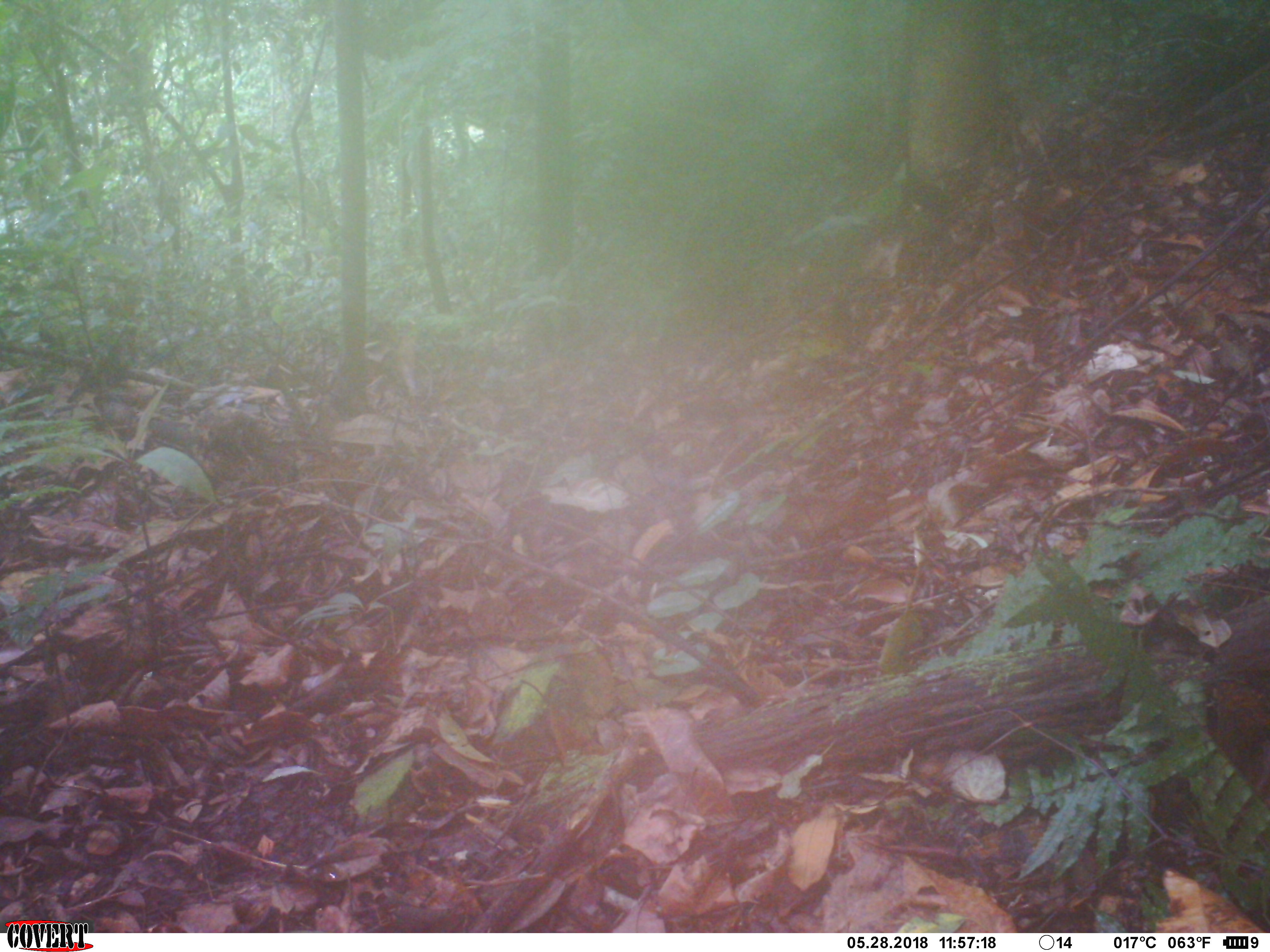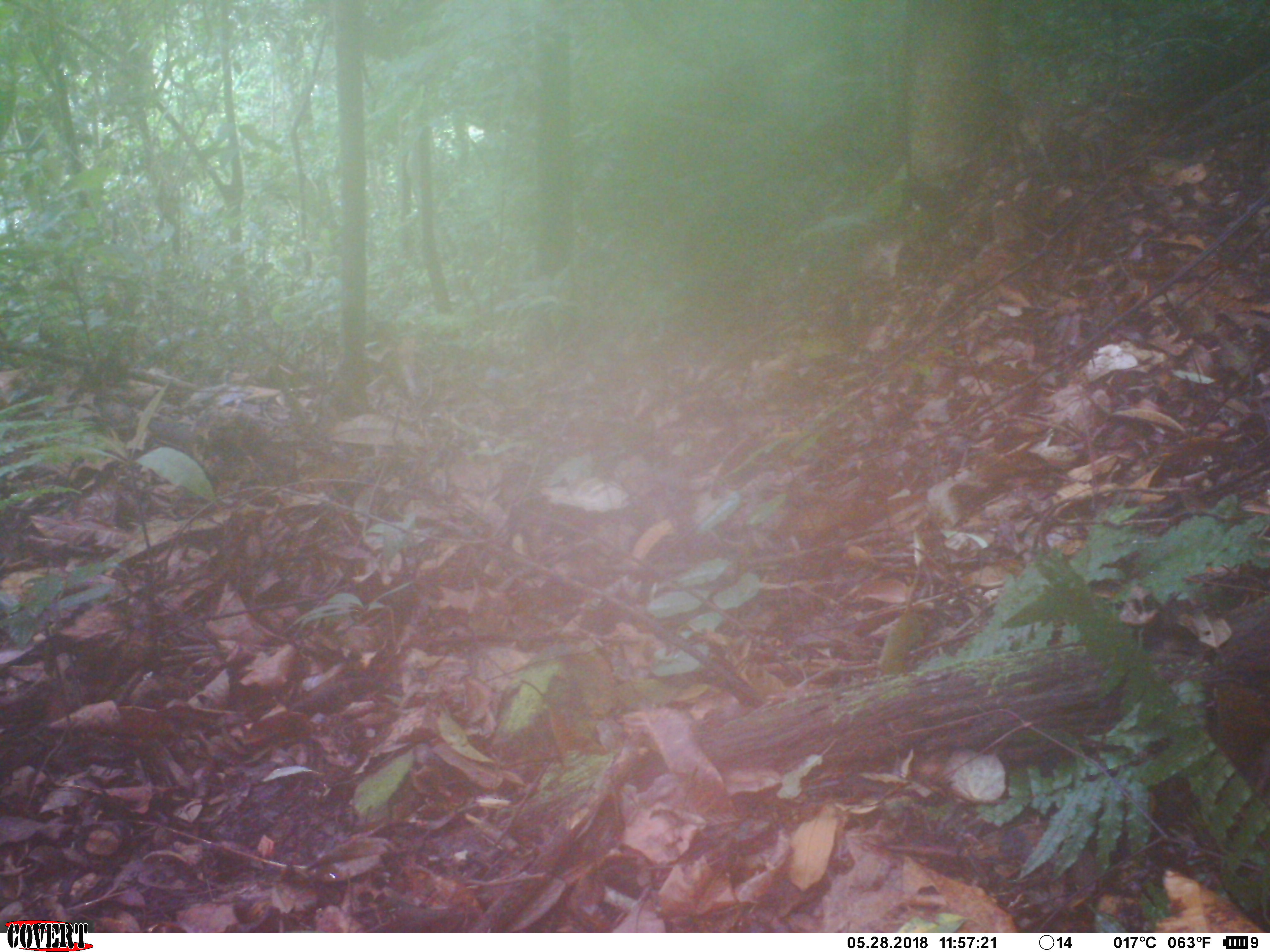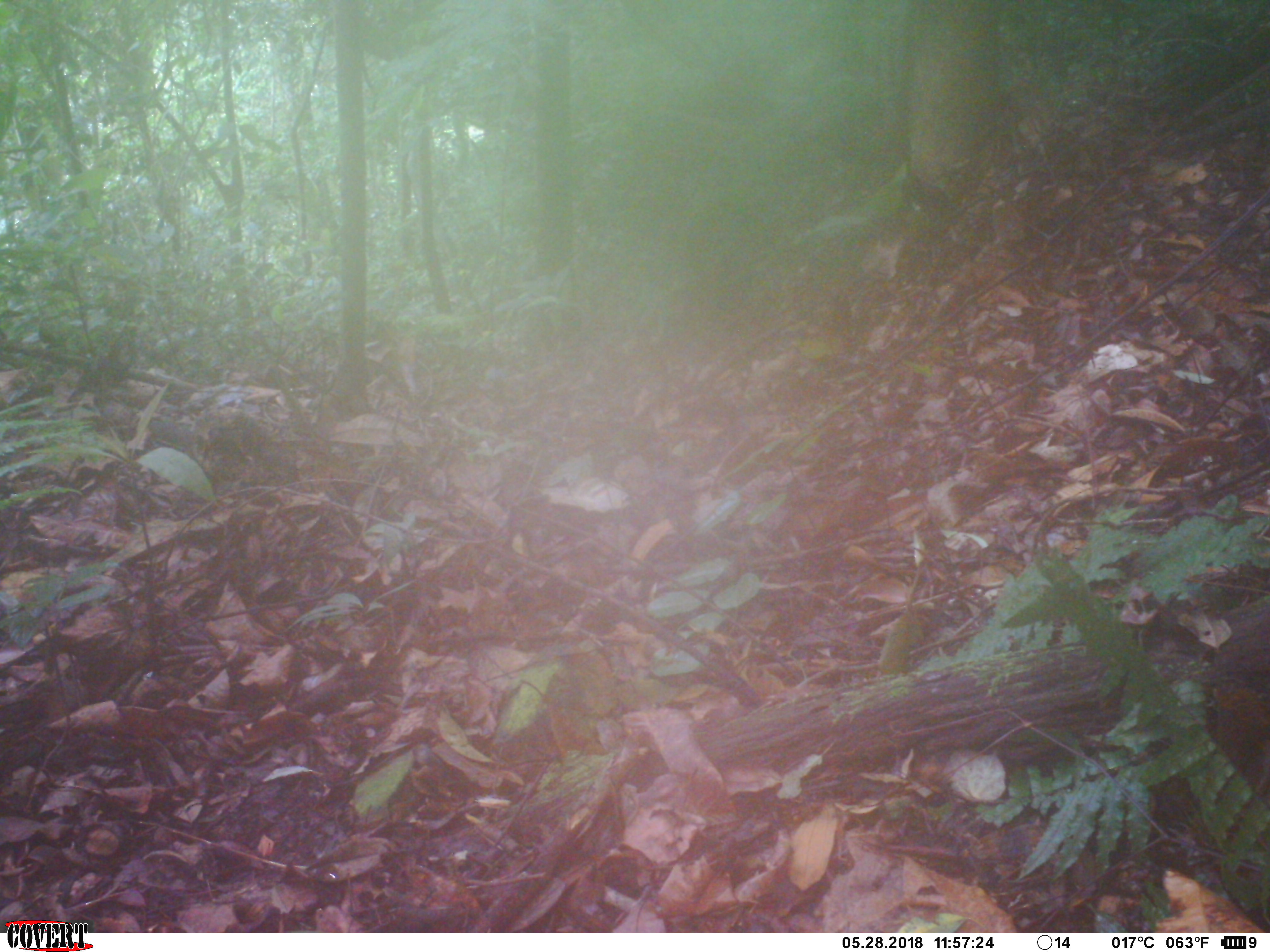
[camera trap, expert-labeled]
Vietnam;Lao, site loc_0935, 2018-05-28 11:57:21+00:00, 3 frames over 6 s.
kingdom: Animalia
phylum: Chordata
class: Mammalia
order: Rodentia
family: Sciuridae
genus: Dremomys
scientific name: Dremomys rufigenis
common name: red-cheeked squirrel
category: red cheeked squirrel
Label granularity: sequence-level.